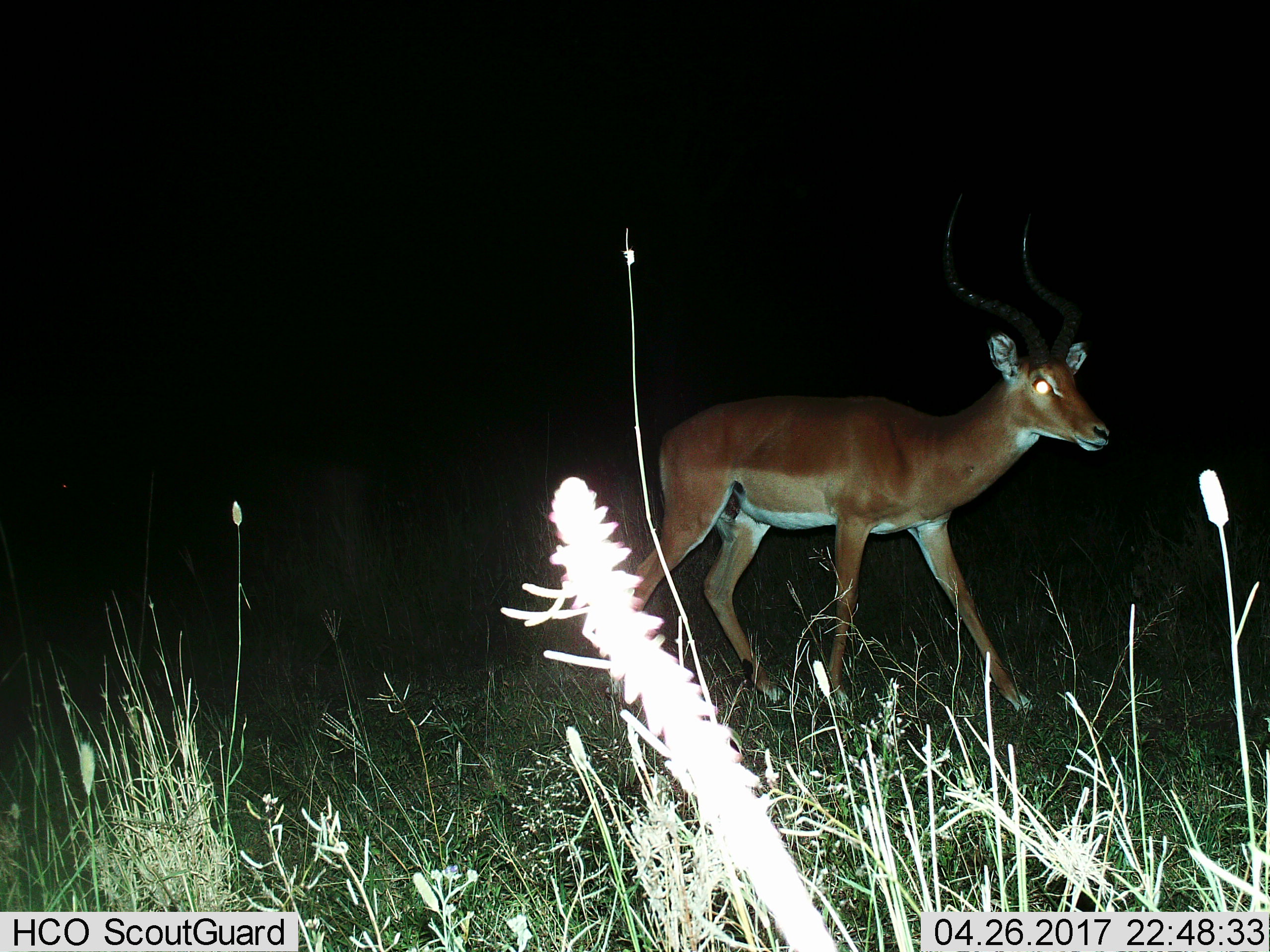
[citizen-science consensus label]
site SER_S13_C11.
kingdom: Animalia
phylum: Chordata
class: Mammalia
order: Artiodactyla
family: Bovidae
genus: Aepyceros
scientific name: Aepyceros melampus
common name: impala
Impala (Aepyceros melampus), count 1. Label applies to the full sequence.